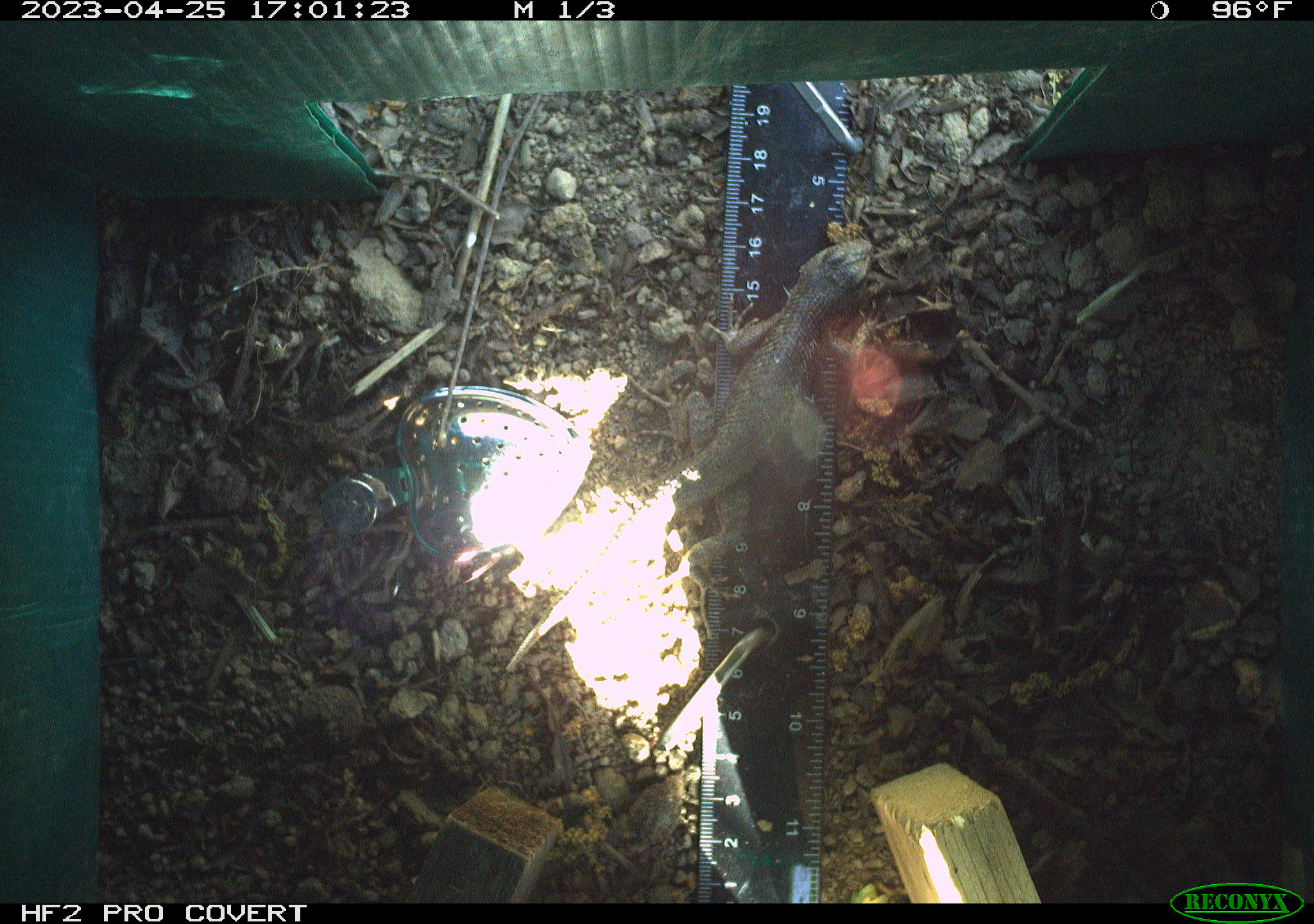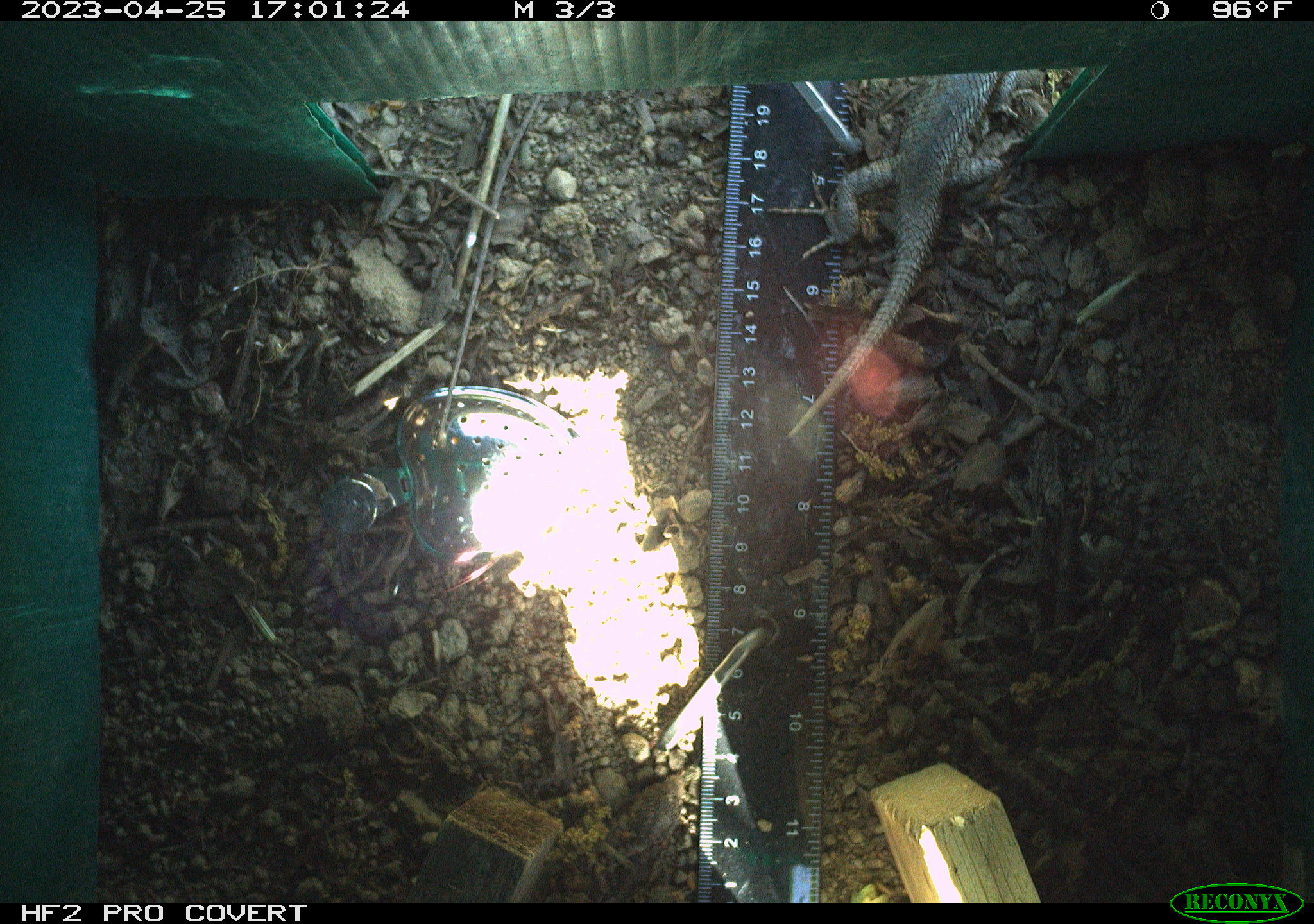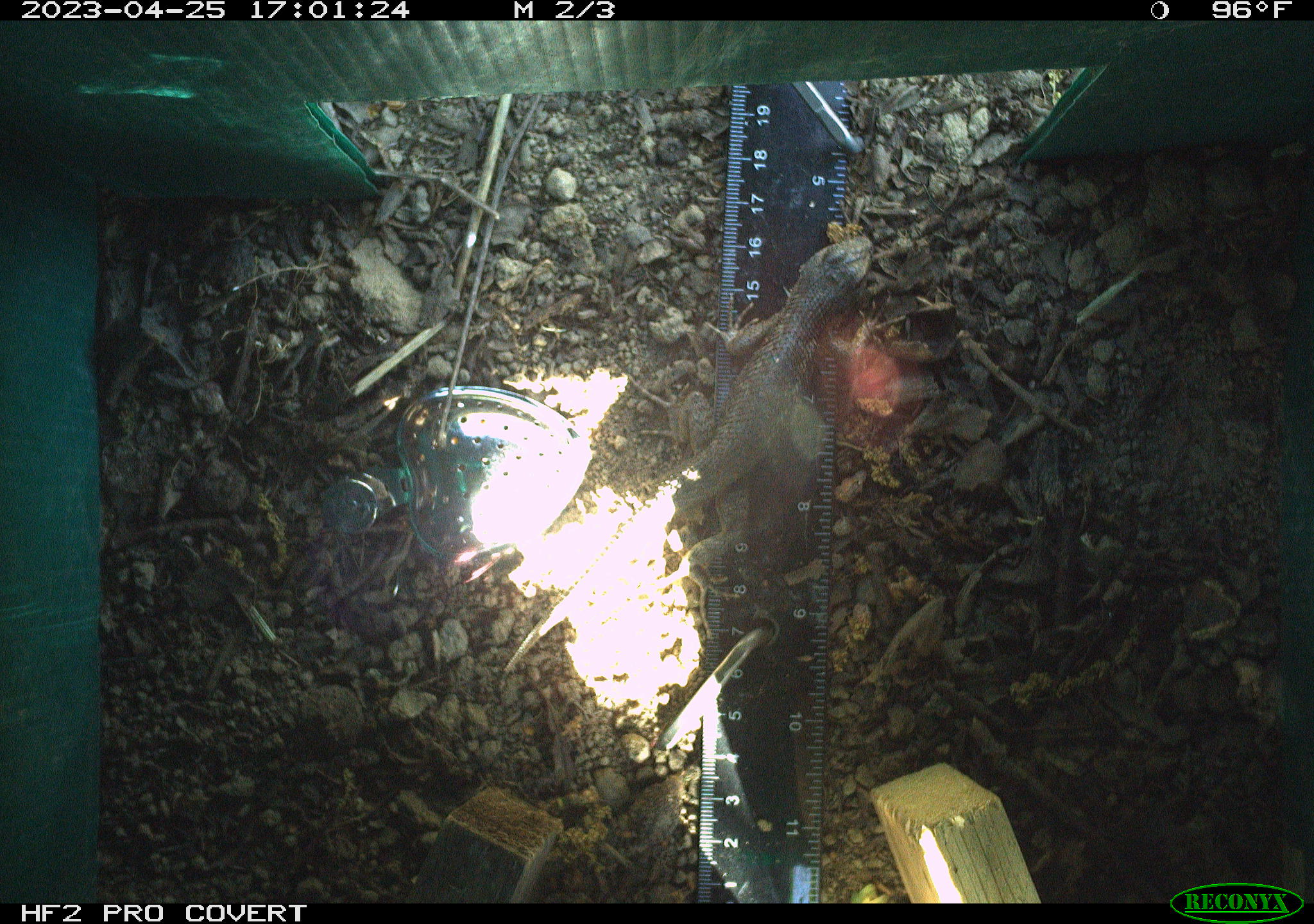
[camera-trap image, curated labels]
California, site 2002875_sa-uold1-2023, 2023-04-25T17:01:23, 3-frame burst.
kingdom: Animalia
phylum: Chordata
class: Reptilia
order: Squamata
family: Phrynosomatidae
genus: Sceloporus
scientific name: Sceloporus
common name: spiny lizards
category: sceloporus species